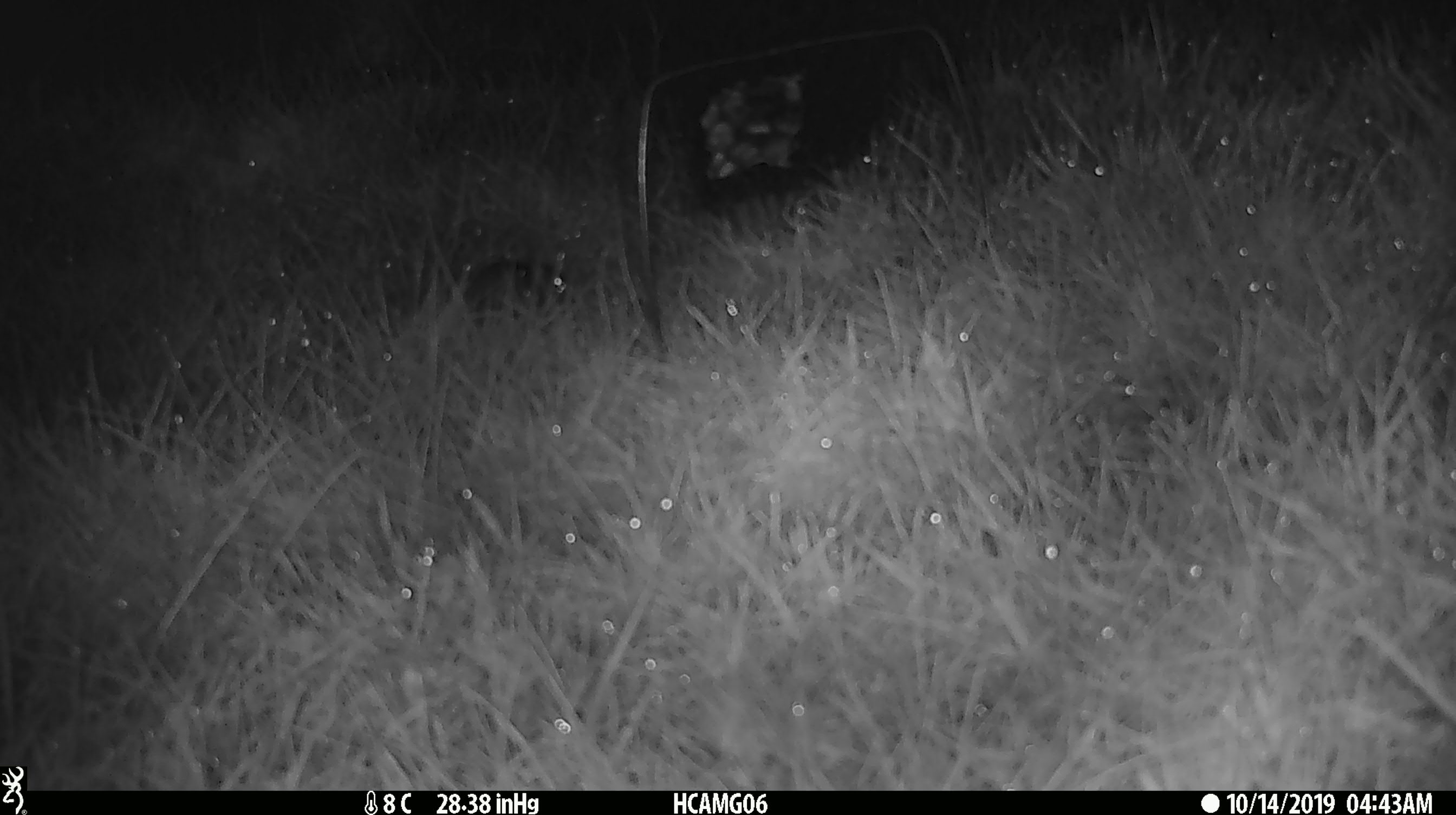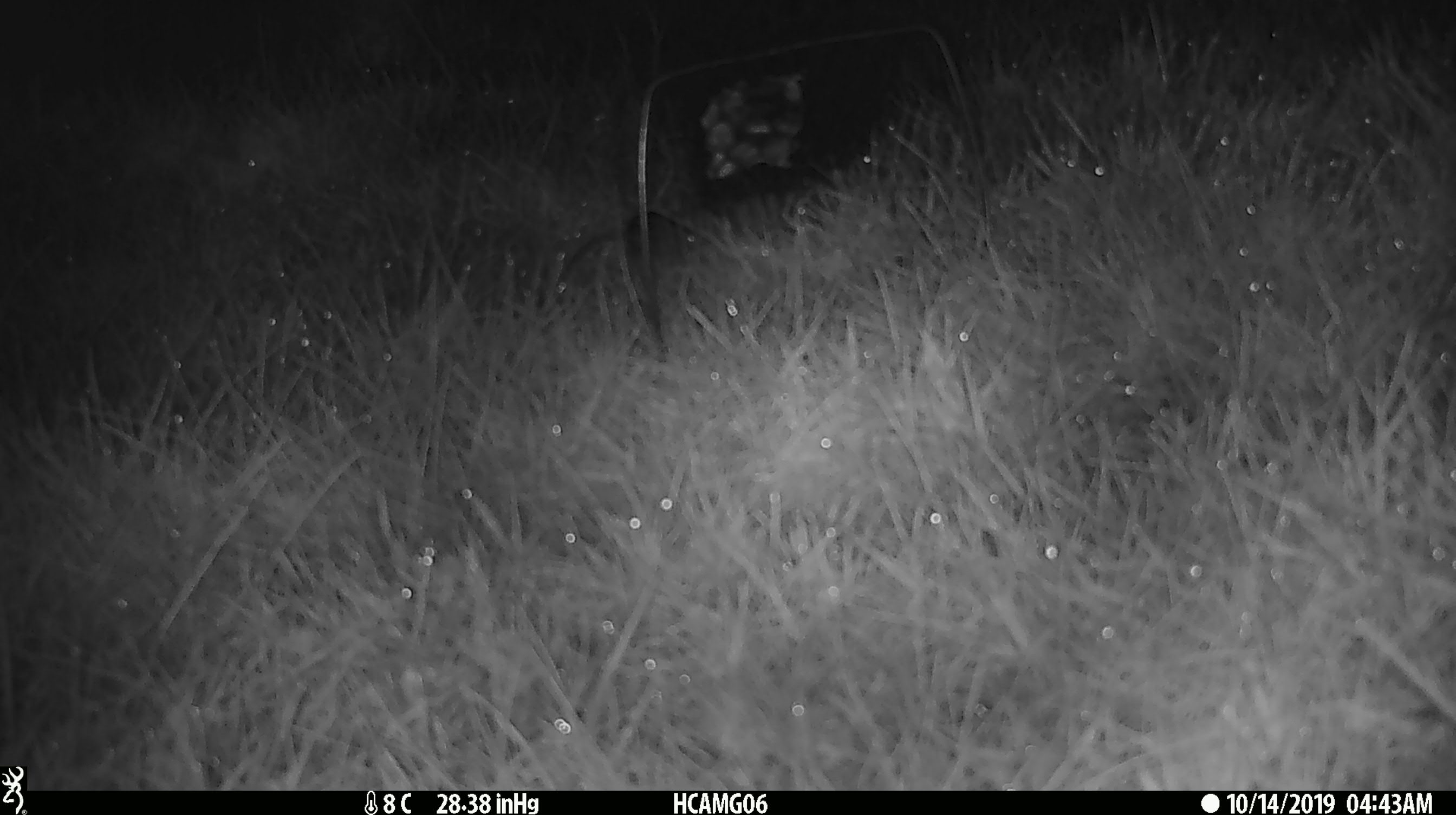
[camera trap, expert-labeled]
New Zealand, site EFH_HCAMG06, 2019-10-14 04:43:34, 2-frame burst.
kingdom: Animalia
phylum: Chordata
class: Mammalia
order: Rodentia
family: Muridae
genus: Mus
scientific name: Mus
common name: mouse